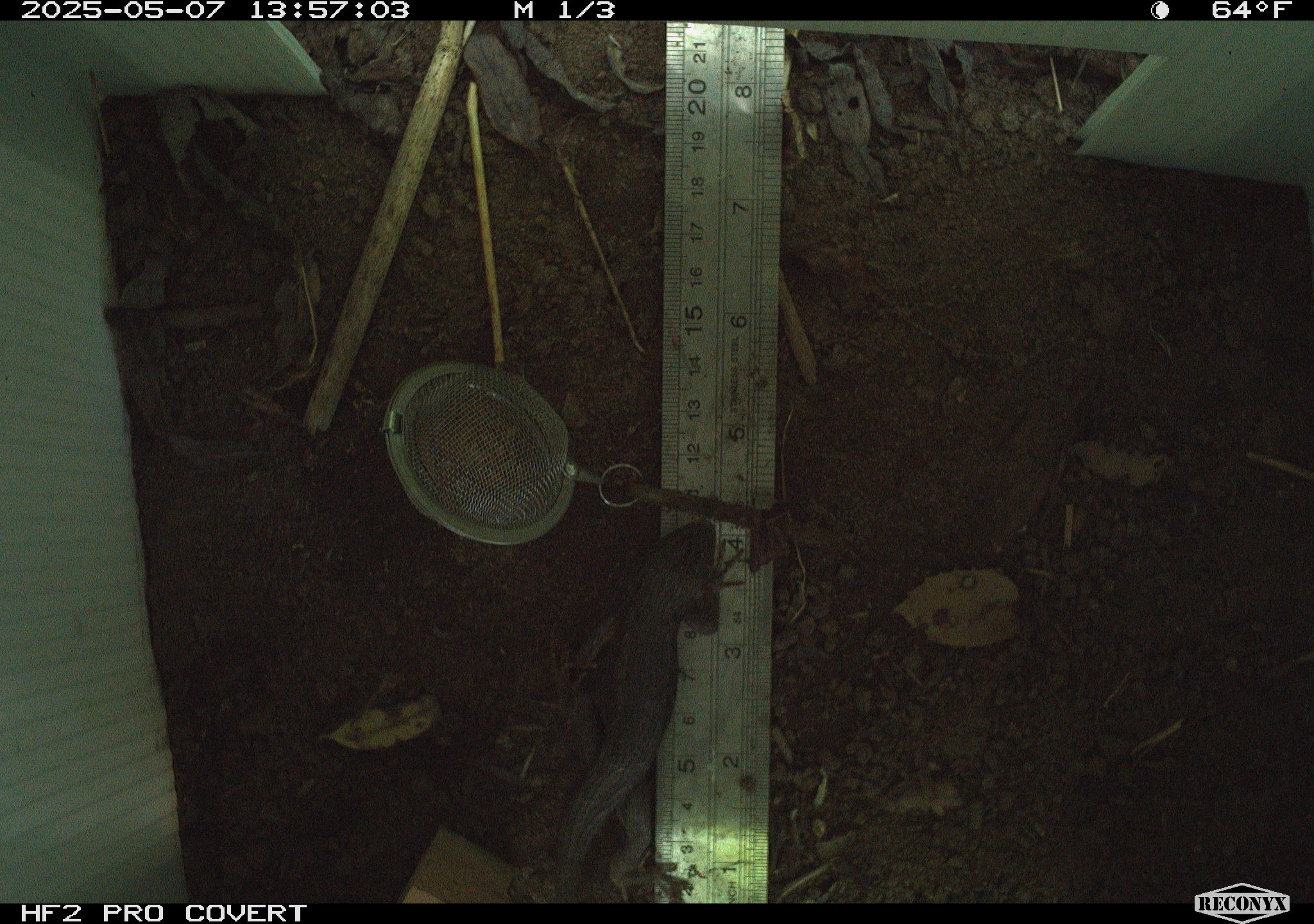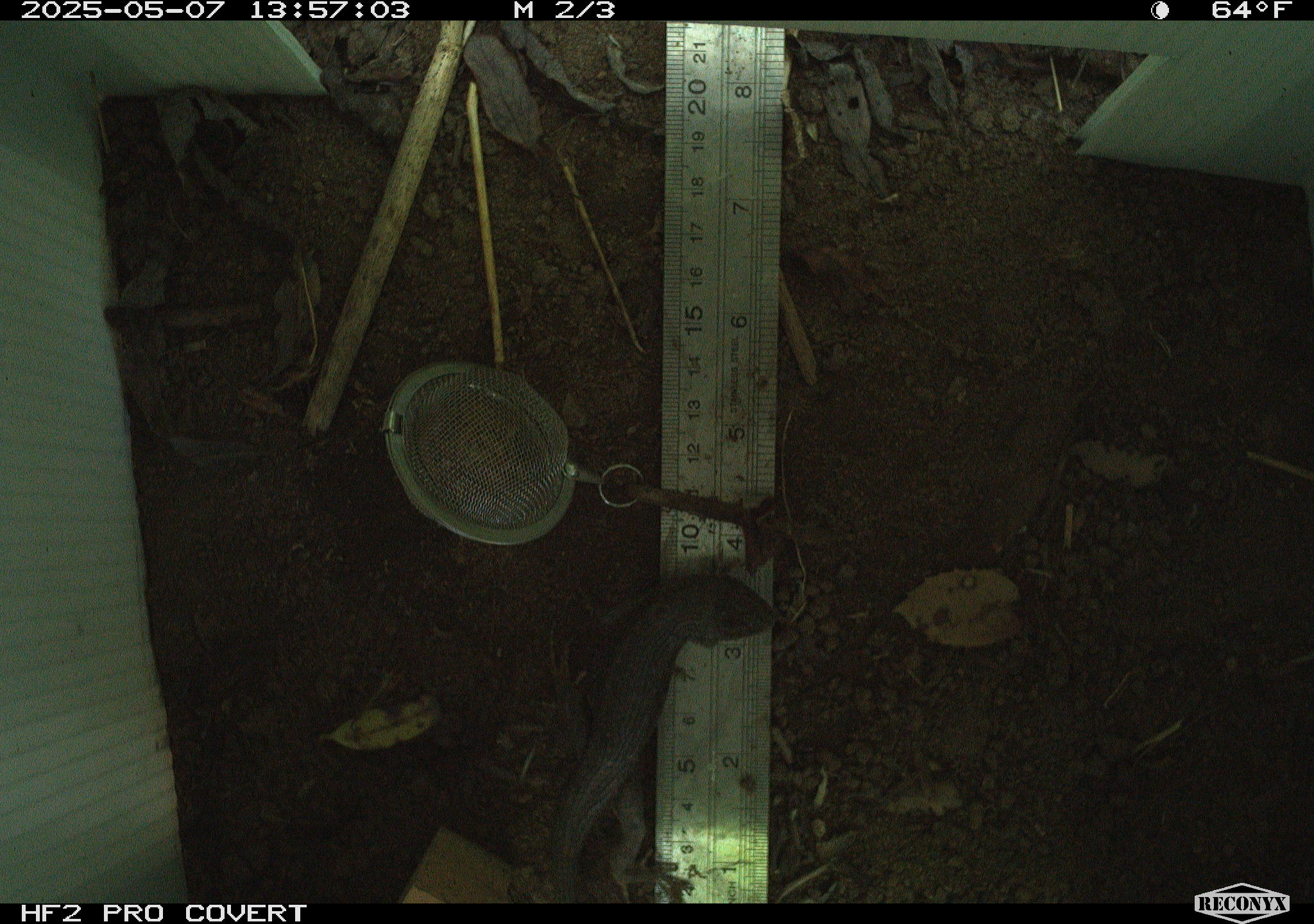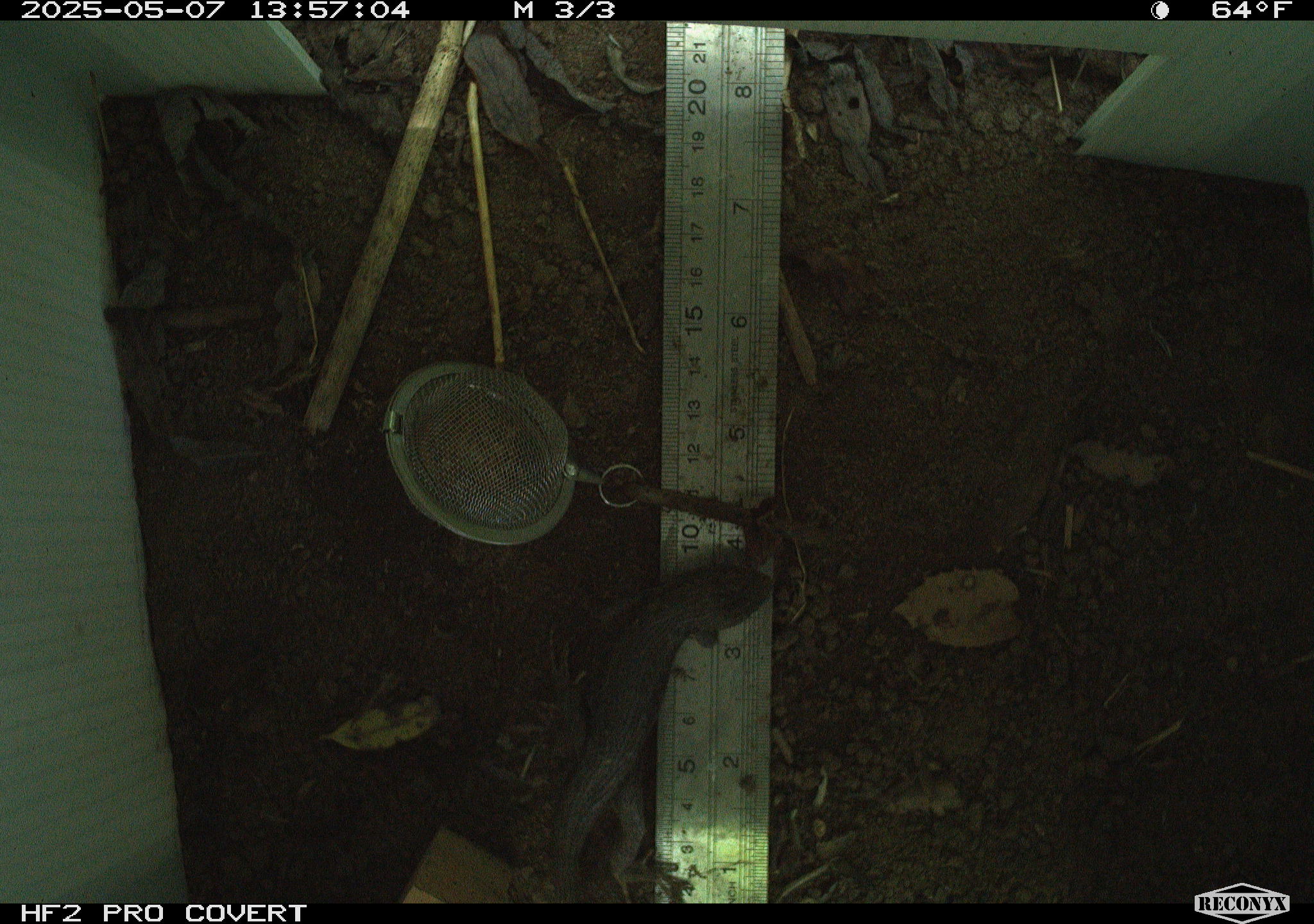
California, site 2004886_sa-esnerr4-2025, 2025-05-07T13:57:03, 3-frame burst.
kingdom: Animalia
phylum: Chordata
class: Reptilia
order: Squamata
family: Phrynosomatidae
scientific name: Phrynosomatidae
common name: north american spiny lizards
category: sceloporus/uta species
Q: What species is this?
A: Sceloporus/uta species (north american spiny lizards) (Phrynosomatidae).